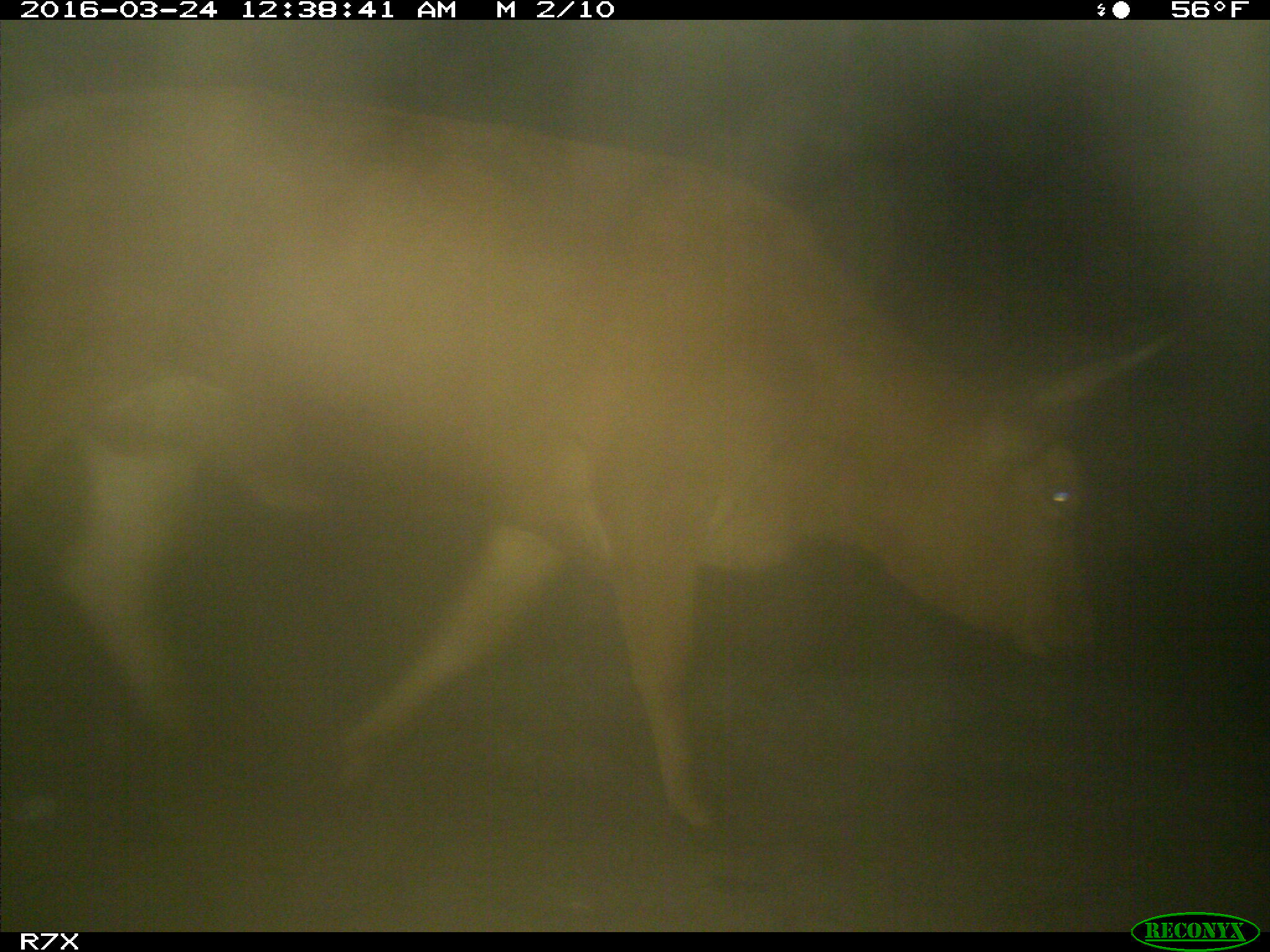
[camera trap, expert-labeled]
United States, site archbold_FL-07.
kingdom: Animalia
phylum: Chordata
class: Mammalia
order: Artiodactyla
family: Bovidae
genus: Bos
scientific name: Bos taurus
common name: domestic cow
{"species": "Bos taurus (domestic cow)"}